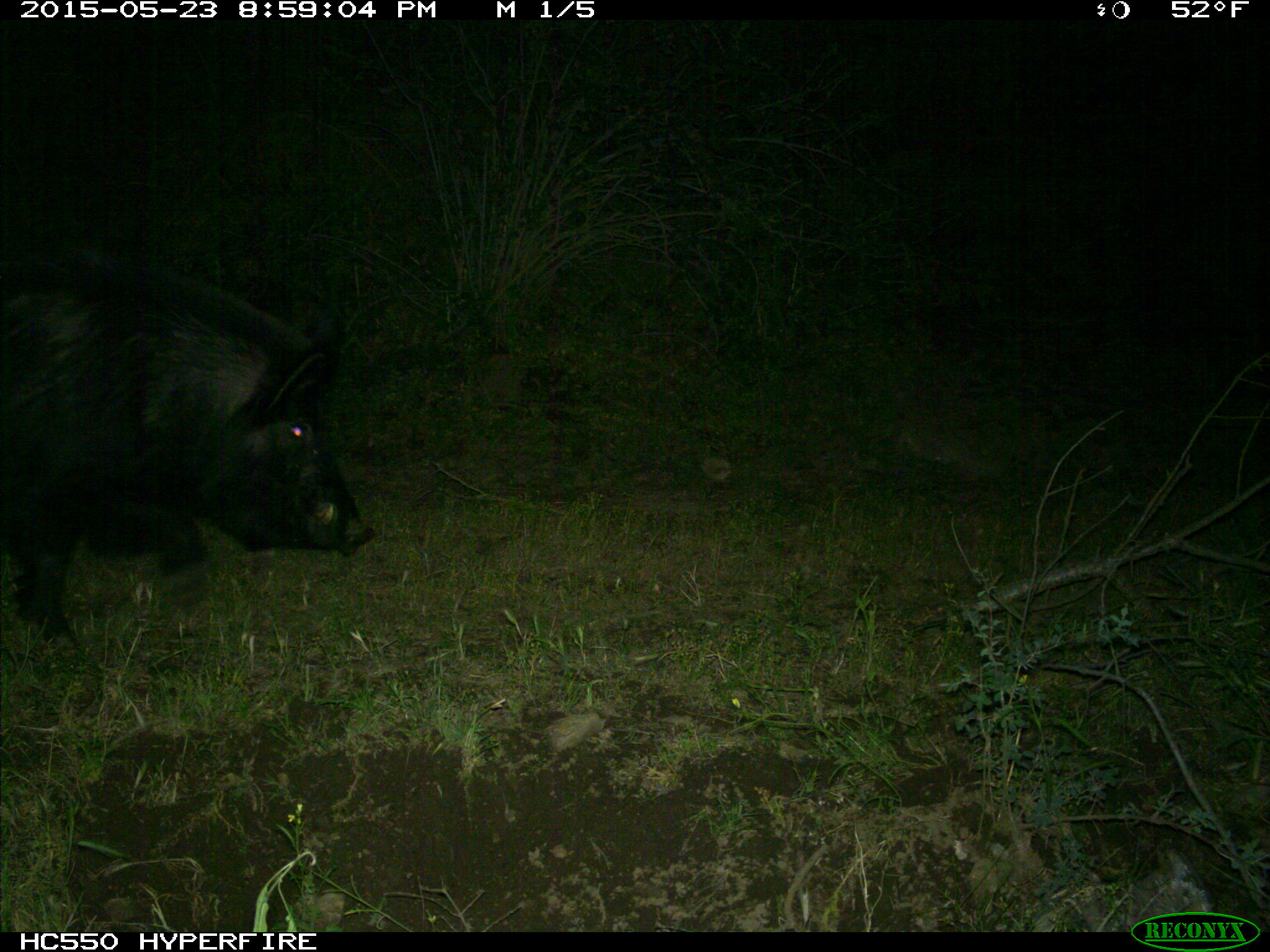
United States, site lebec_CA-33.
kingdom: Animalia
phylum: Chordata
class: Mammalia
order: Artiodactyla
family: Suidae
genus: Sus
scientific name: Sus scrofa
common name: wild boar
Sus scrofa (wild boar).